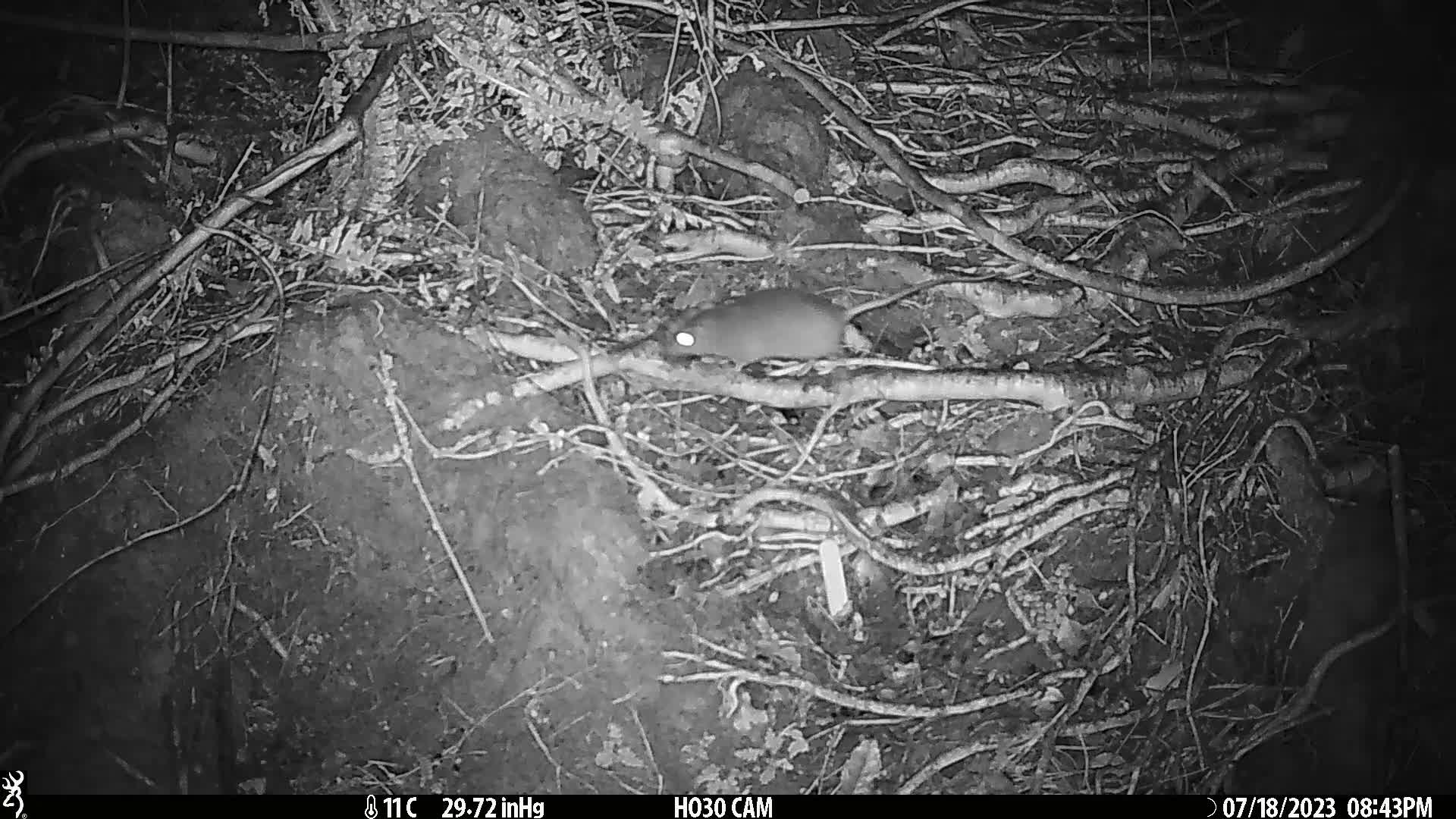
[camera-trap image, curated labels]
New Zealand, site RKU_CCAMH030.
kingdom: Animalia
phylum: Chordata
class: Mammalia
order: Rodentia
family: Muridae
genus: Rattus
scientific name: Rattus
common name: rat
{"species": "rat (Rattus)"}